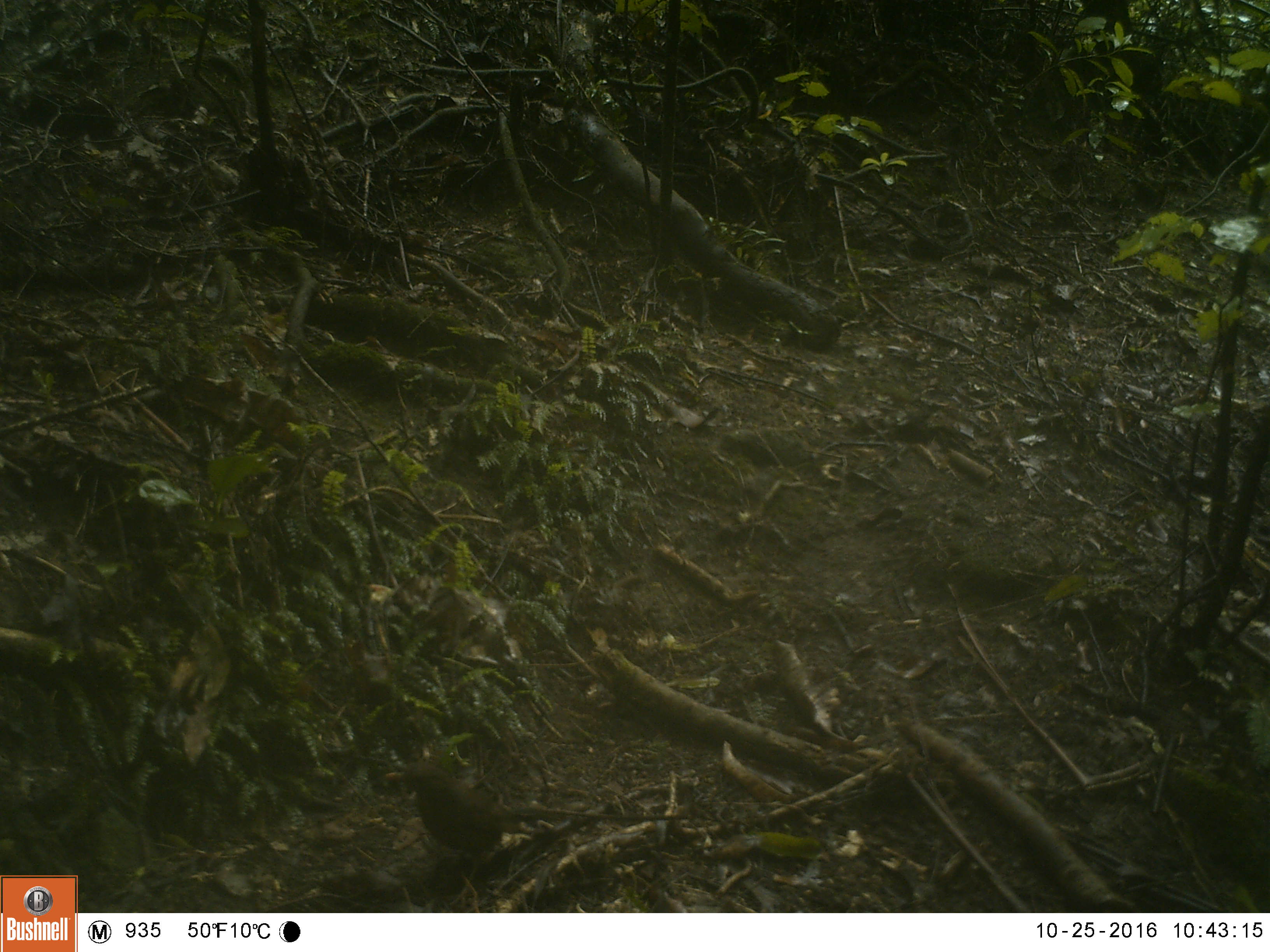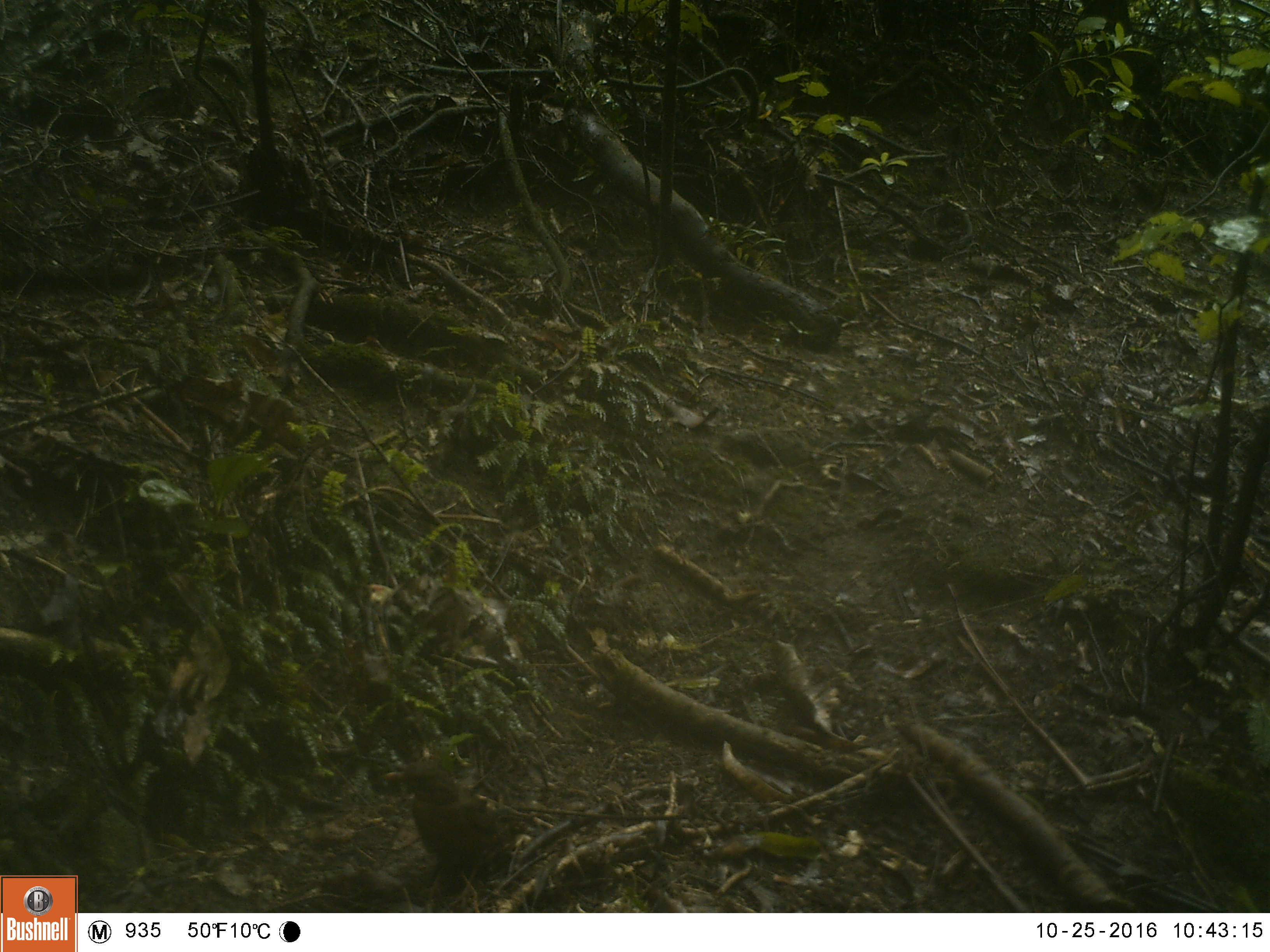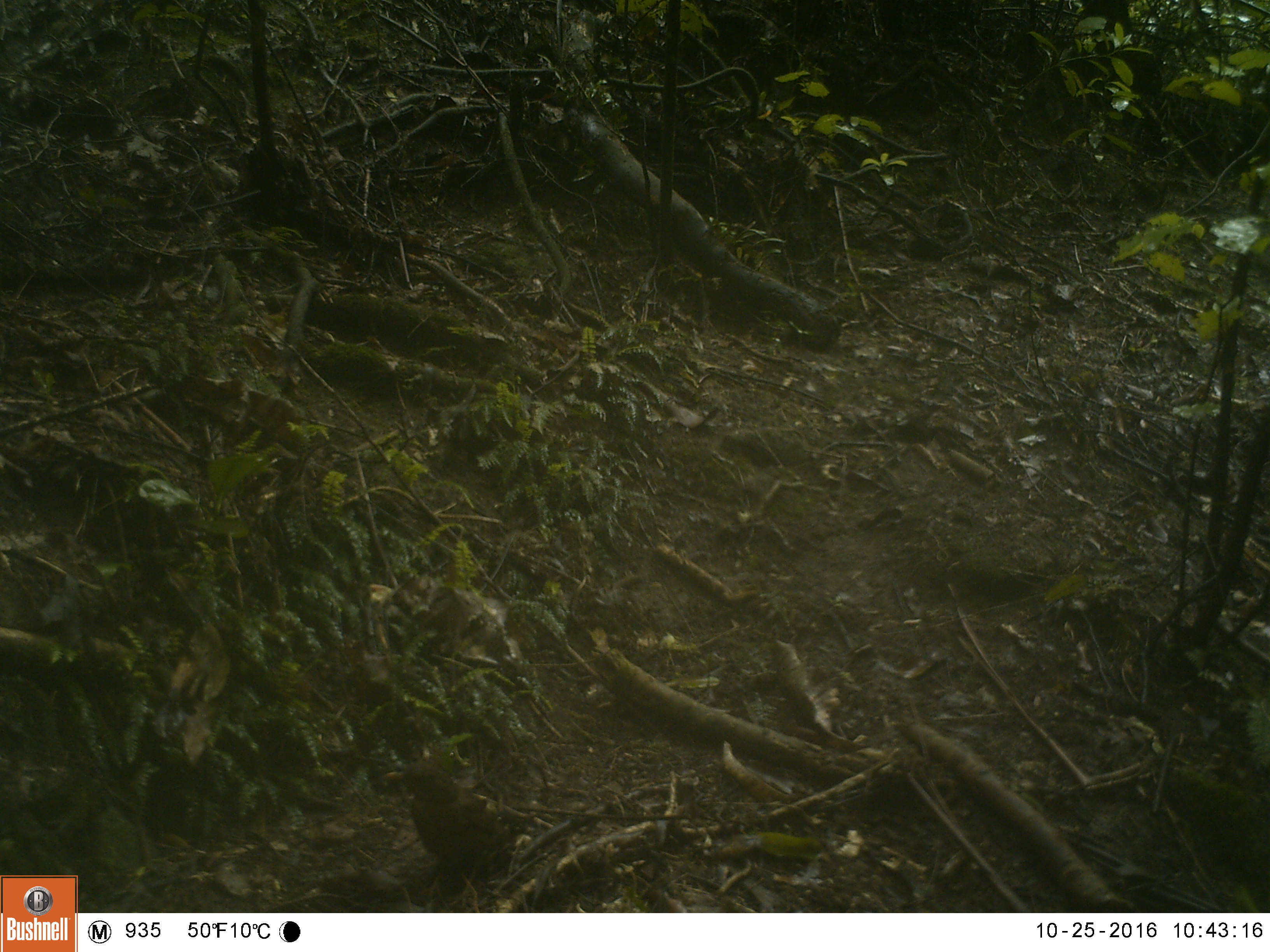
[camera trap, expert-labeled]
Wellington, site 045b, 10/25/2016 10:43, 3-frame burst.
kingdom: Animalia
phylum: Chordata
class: Aves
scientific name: Aves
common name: bird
Bird (Aves).